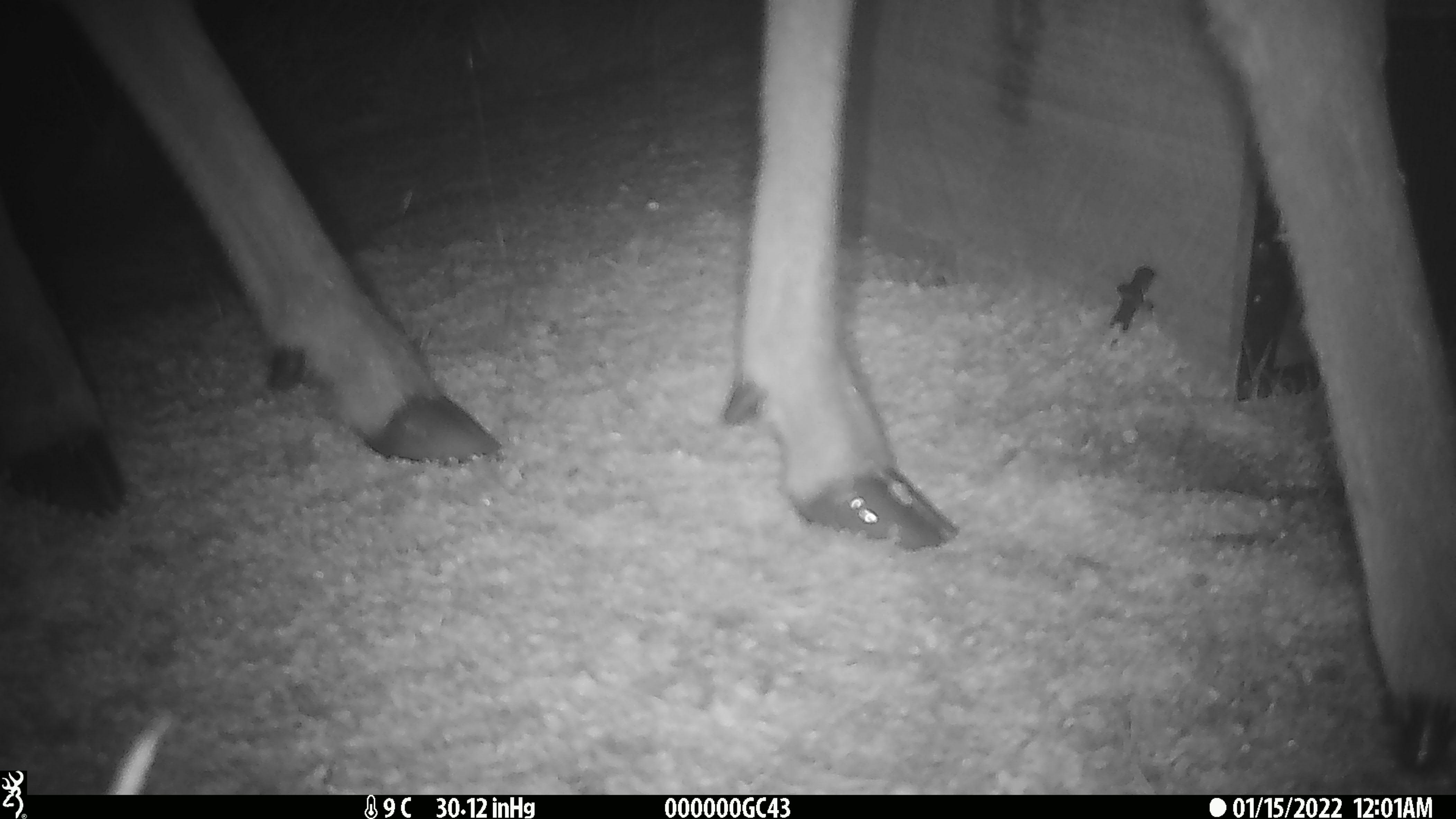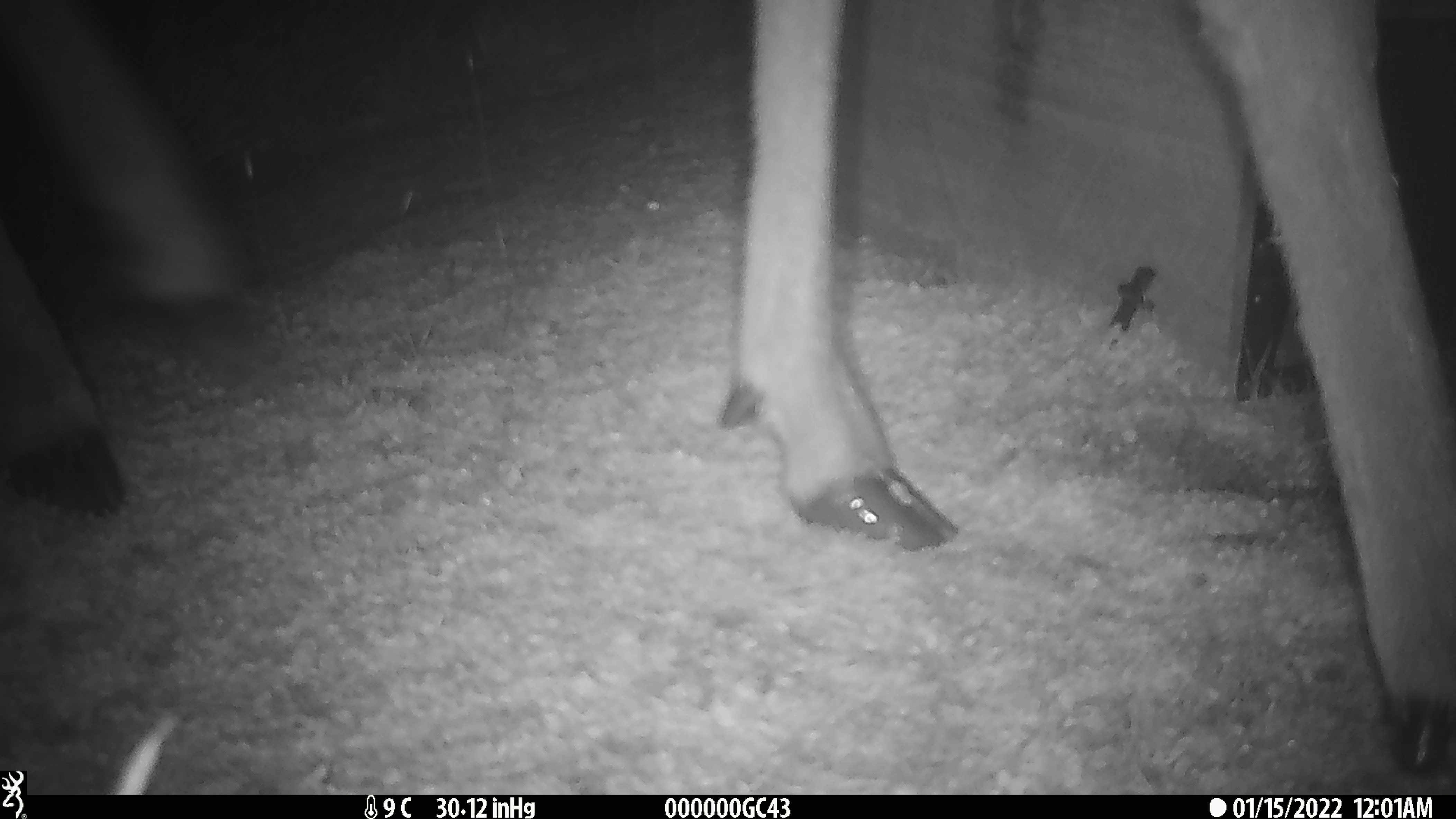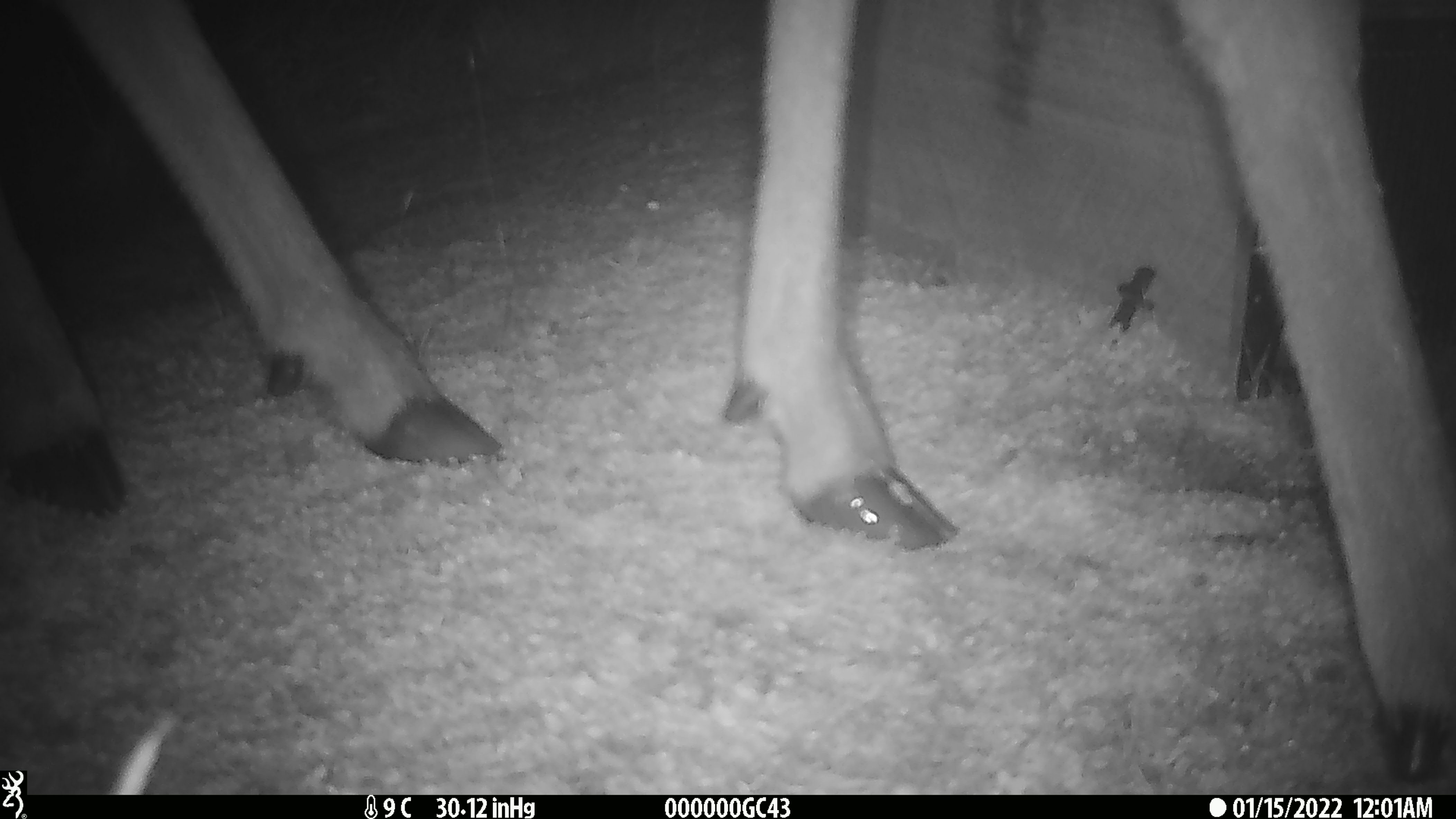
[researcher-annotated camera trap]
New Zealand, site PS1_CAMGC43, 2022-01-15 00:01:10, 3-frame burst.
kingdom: Animalia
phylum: Chordata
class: Mammalia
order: Artiodactyla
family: Cervidae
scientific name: Cervidae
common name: deer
Deer (Cervidae).